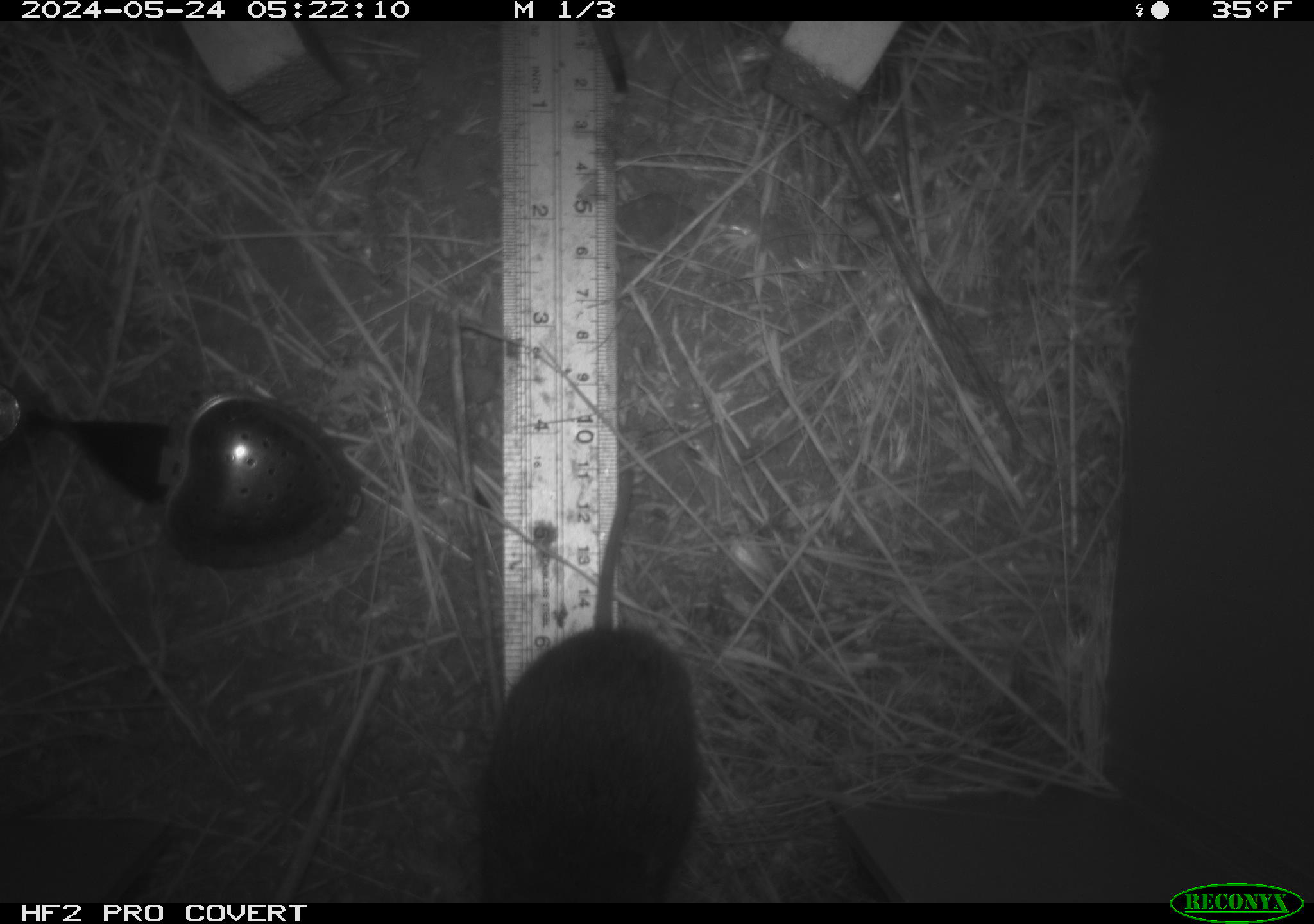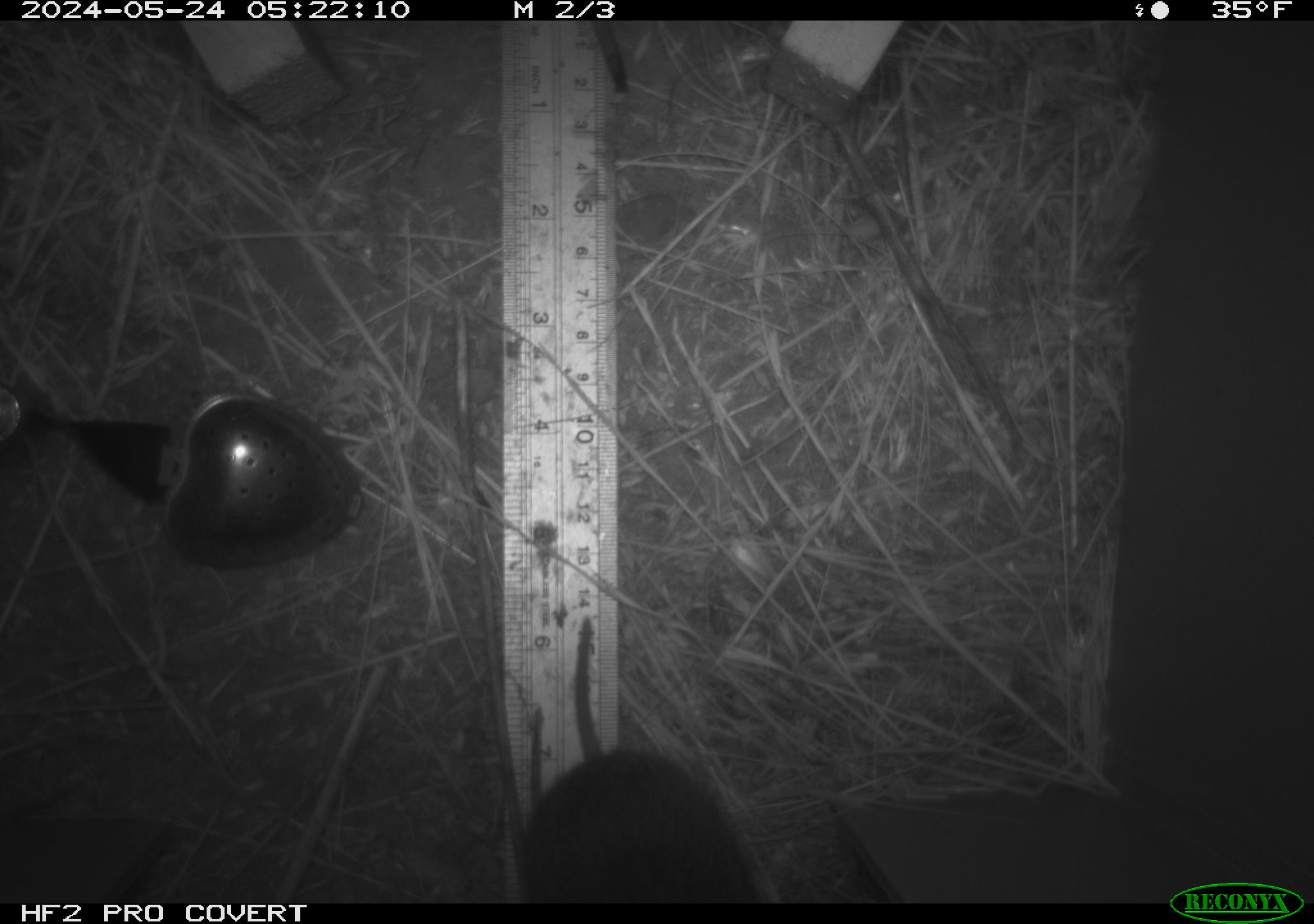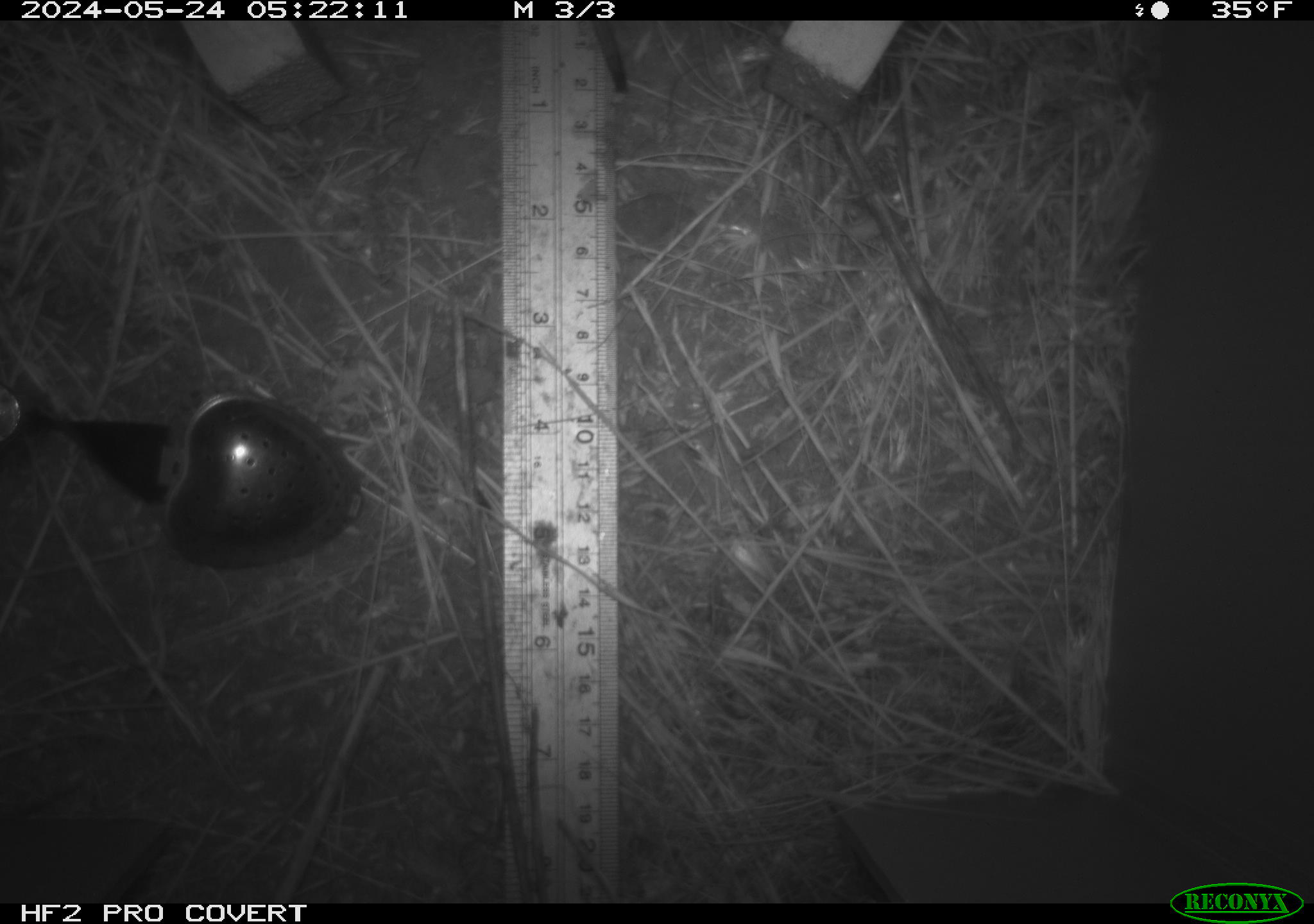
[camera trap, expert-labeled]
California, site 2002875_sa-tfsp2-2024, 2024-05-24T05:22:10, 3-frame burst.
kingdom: Animalia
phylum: Chordata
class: Mammalia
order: Rodentia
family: Cricetidae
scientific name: Arvicolinae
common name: voles, lemmings, and muskrats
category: arvicolinae subfamily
Arvicolinae subfamily (voles, lemmings, and muskrats) (Arvicolinae).